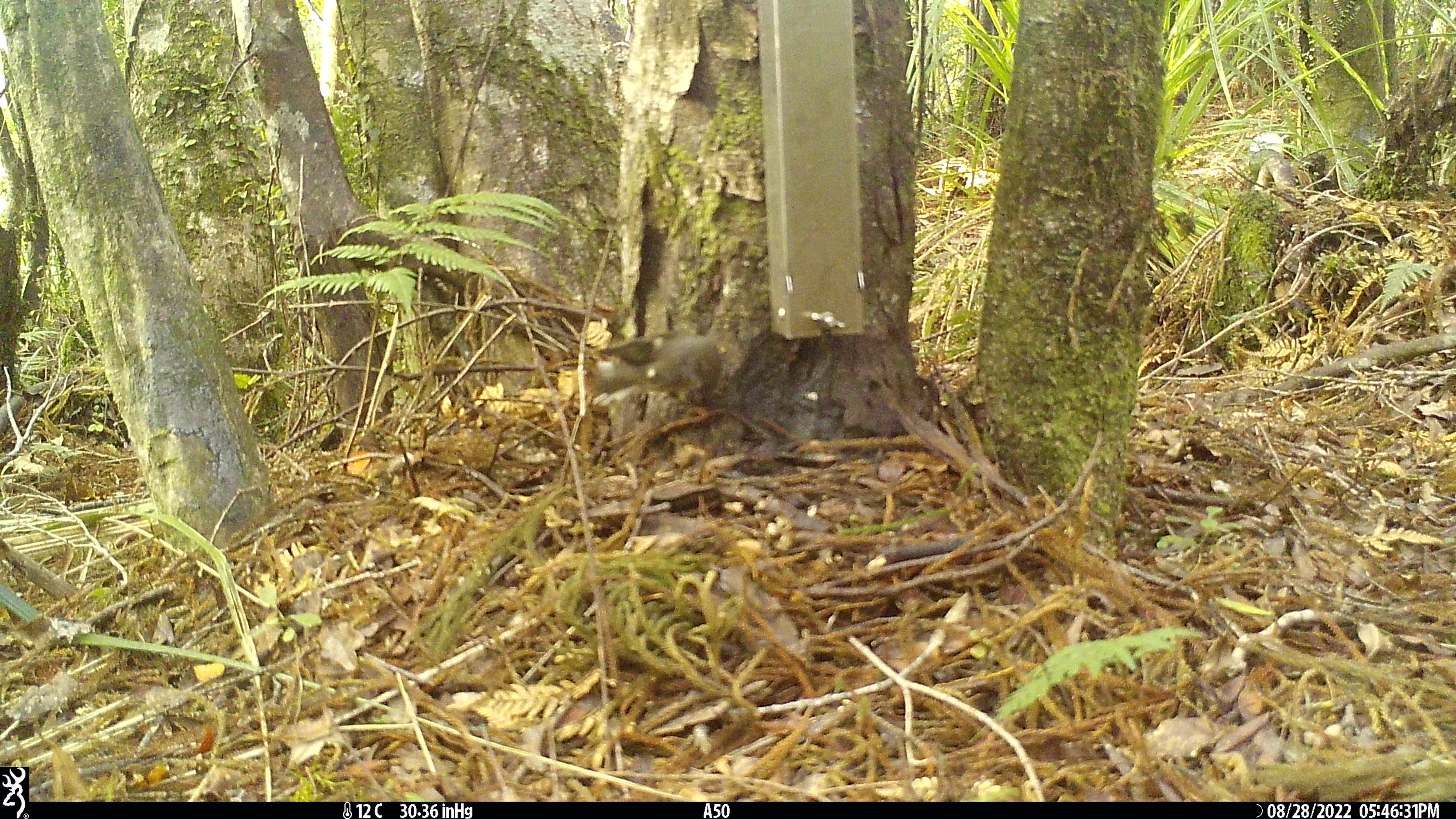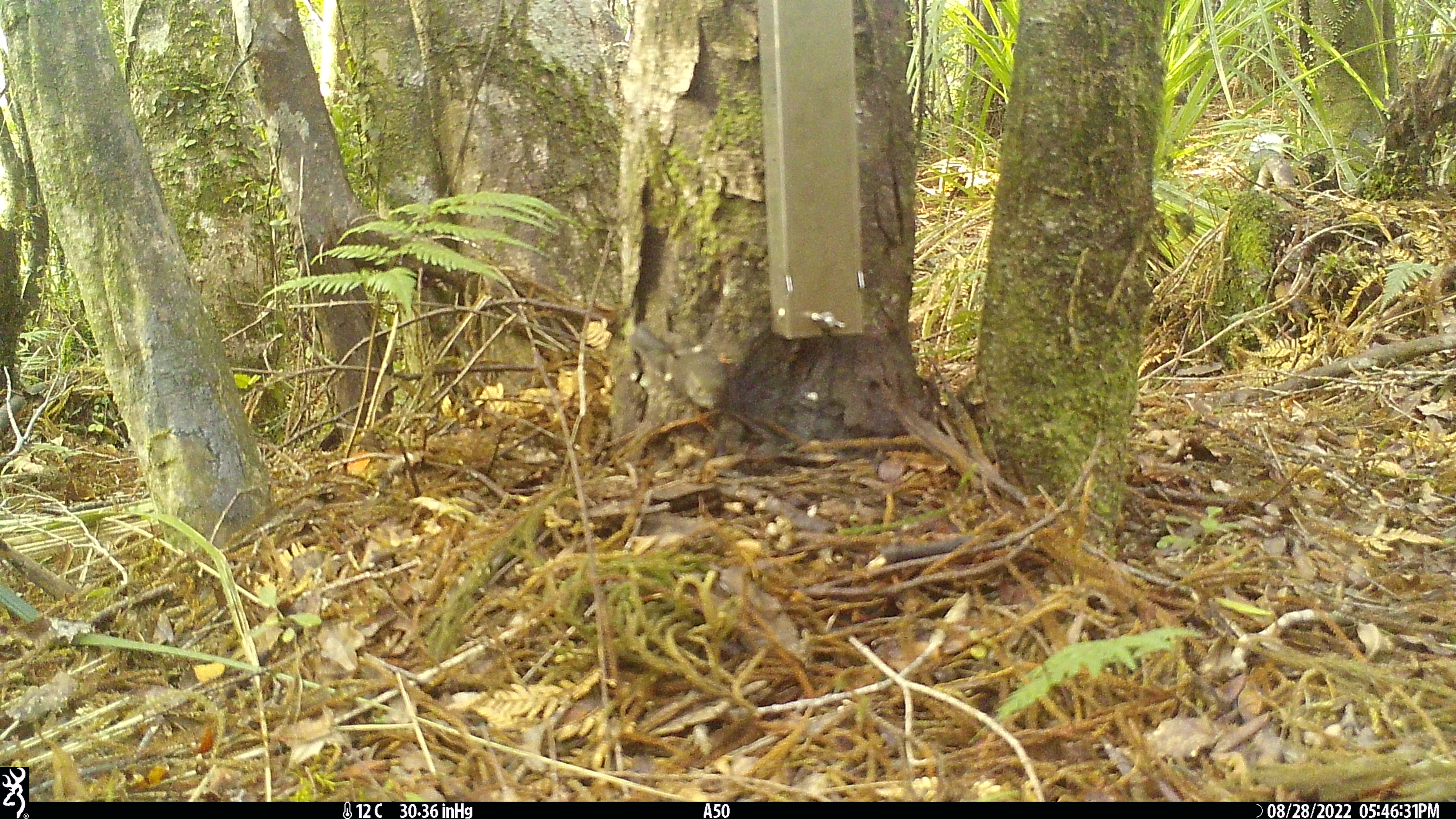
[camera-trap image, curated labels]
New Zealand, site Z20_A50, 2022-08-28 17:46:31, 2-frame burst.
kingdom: Animalia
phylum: Chordata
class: Aves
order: Passeriformes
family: Petroicidae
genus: Petroica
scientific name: Petroica macrocephala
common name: tomtit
Tomtit (Petroica macrocephala).